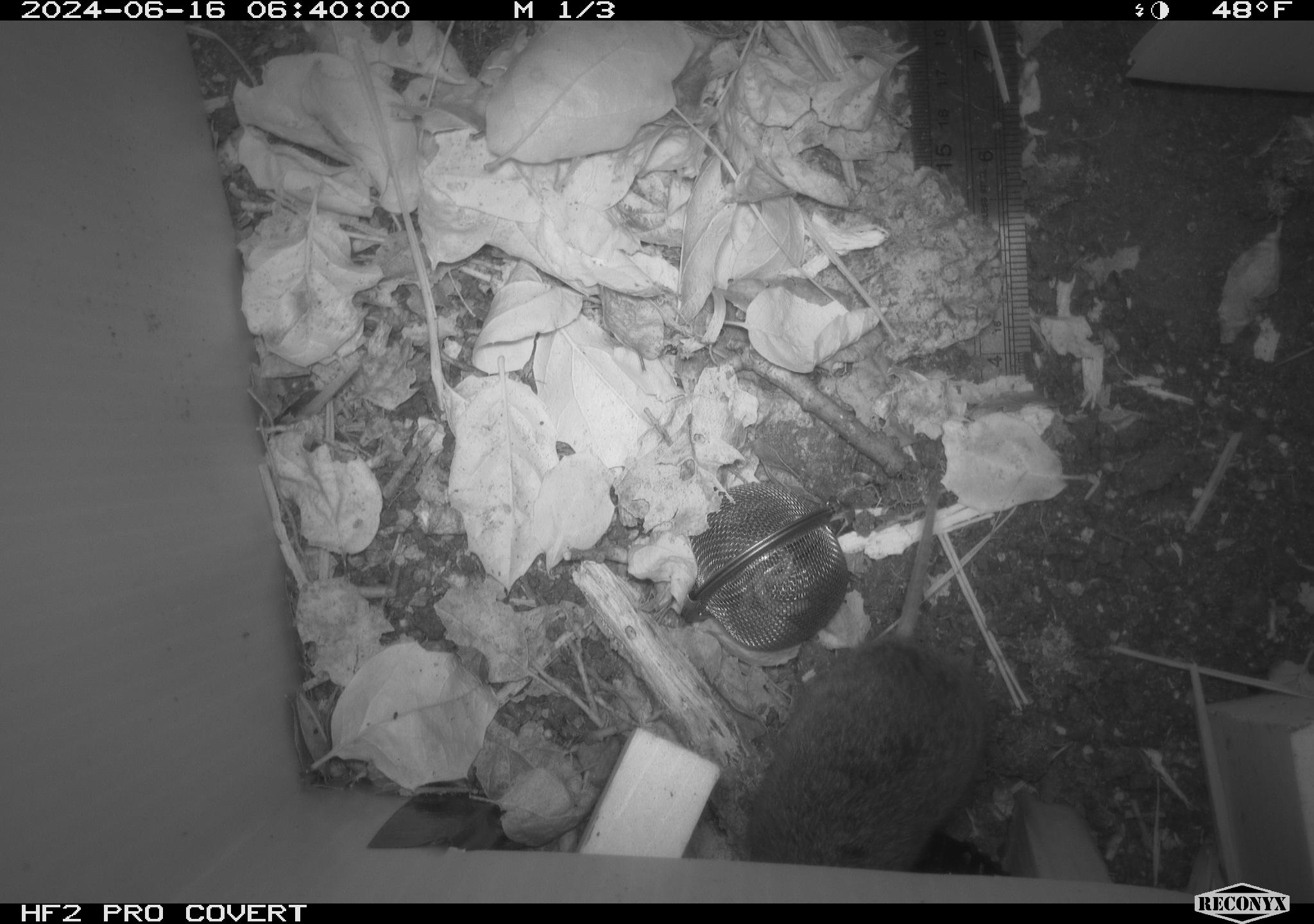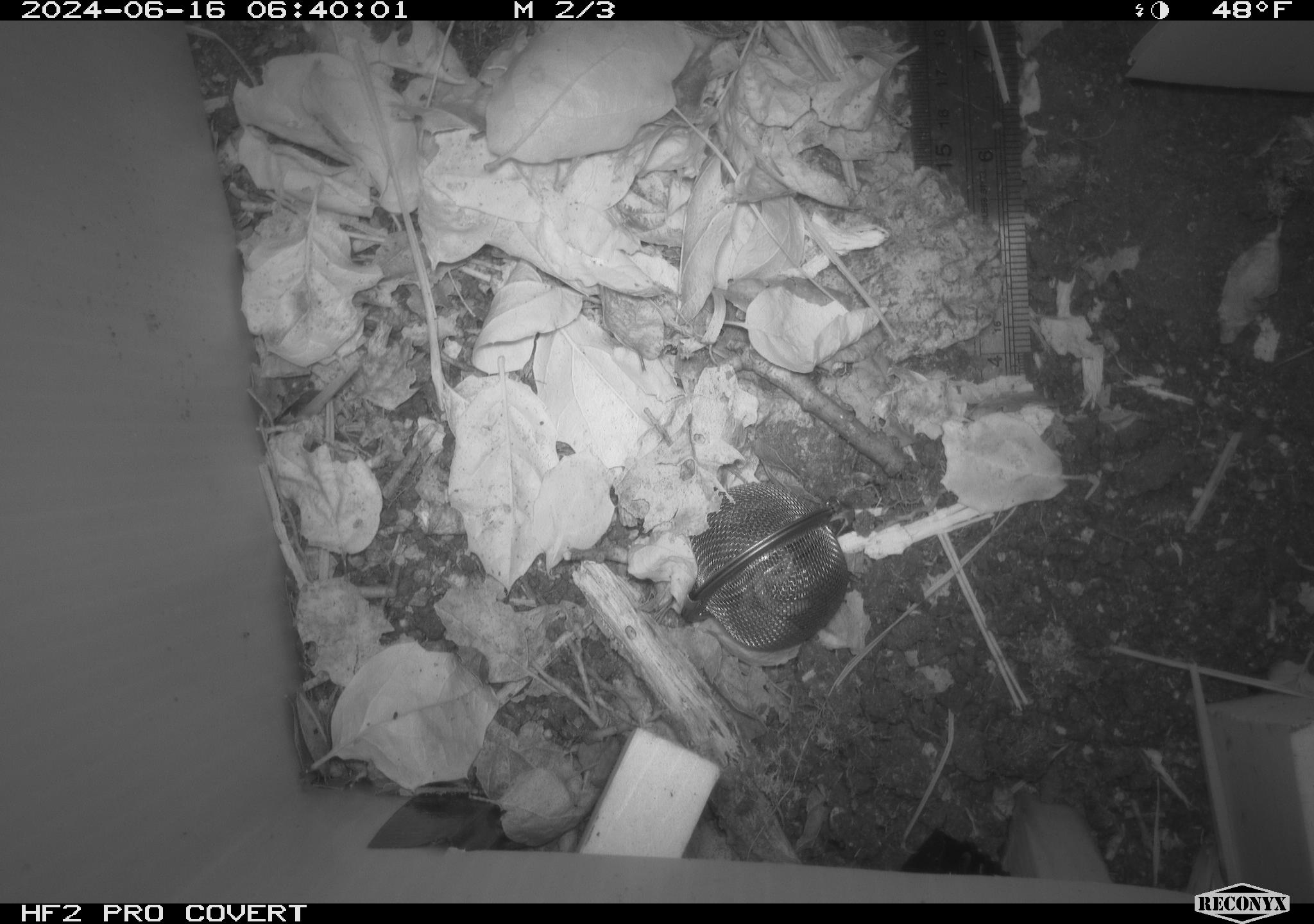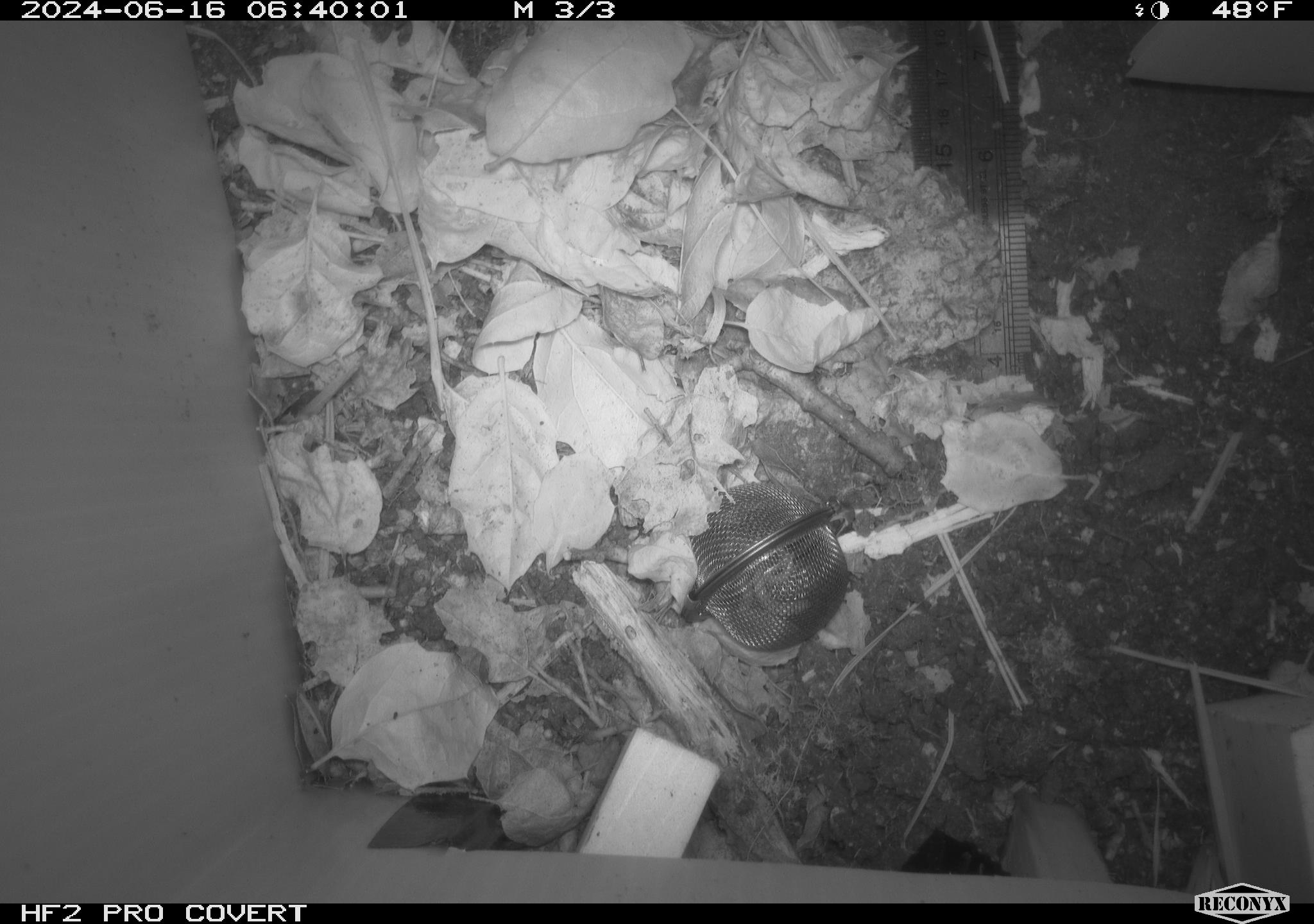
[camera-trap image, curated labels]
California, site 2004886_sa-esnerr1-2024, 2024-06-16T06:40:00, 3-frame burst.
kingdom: Animalia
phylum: Chordata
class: Mammalia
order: Rodentia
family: Cricetidae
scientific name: Cricetidae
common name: hamsters, voles, lemmings, and allies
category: cricetidae family